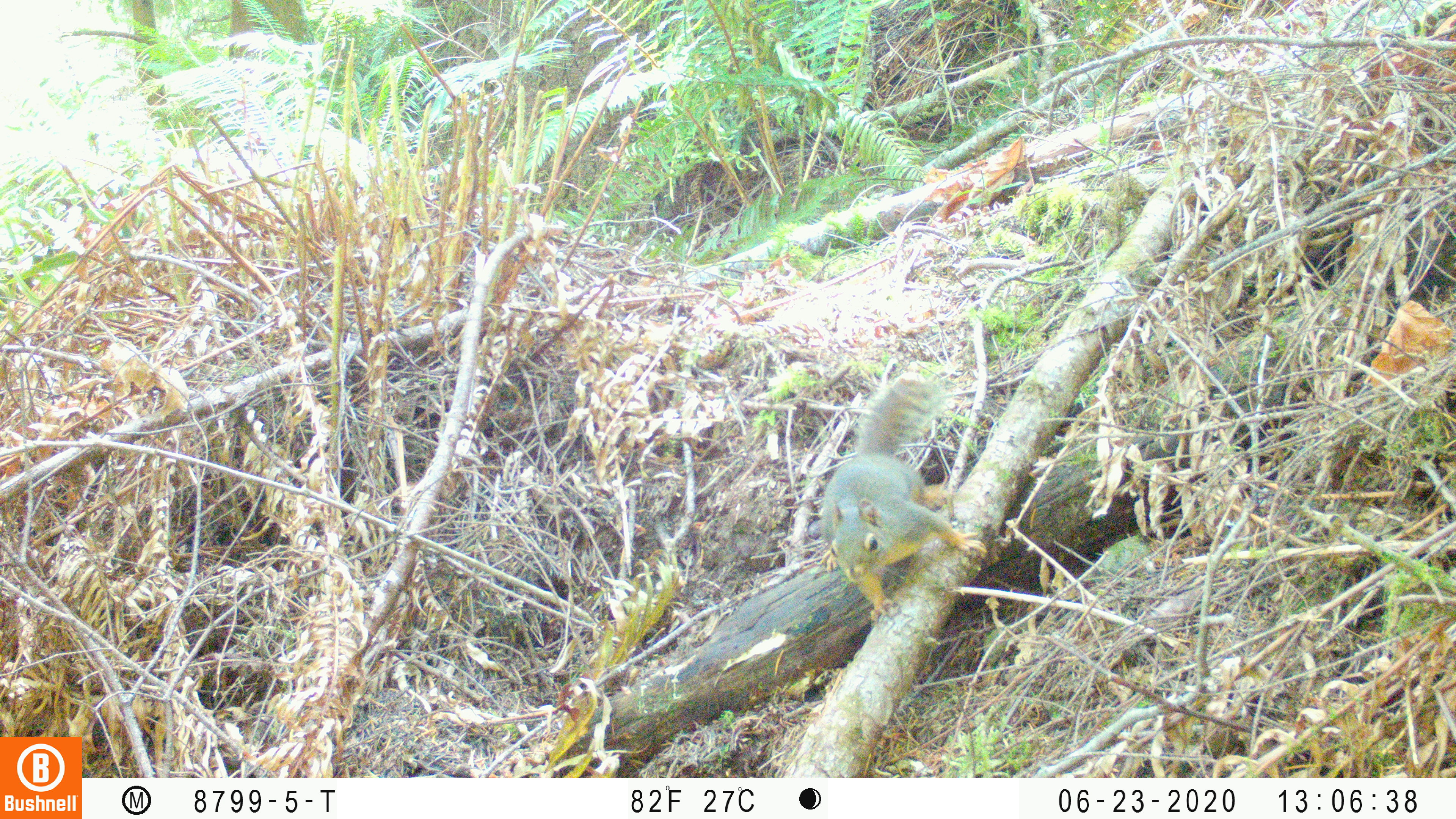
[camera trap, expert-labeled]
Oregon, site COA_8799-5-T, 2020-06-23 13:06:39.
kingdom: Animalia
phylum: Chordata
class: Mammalia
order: Rodentia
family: Sciuridae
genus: Tamiasciurus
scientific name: Tamiasciurus douglasii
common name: douglas squirrel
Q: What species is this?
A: Douglas squirrel (Tamiasciurus douglasii).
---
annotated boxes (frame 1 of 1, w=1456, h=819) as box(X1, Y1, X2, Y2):
douglas squirrel: box(821, 369, 959, 623)